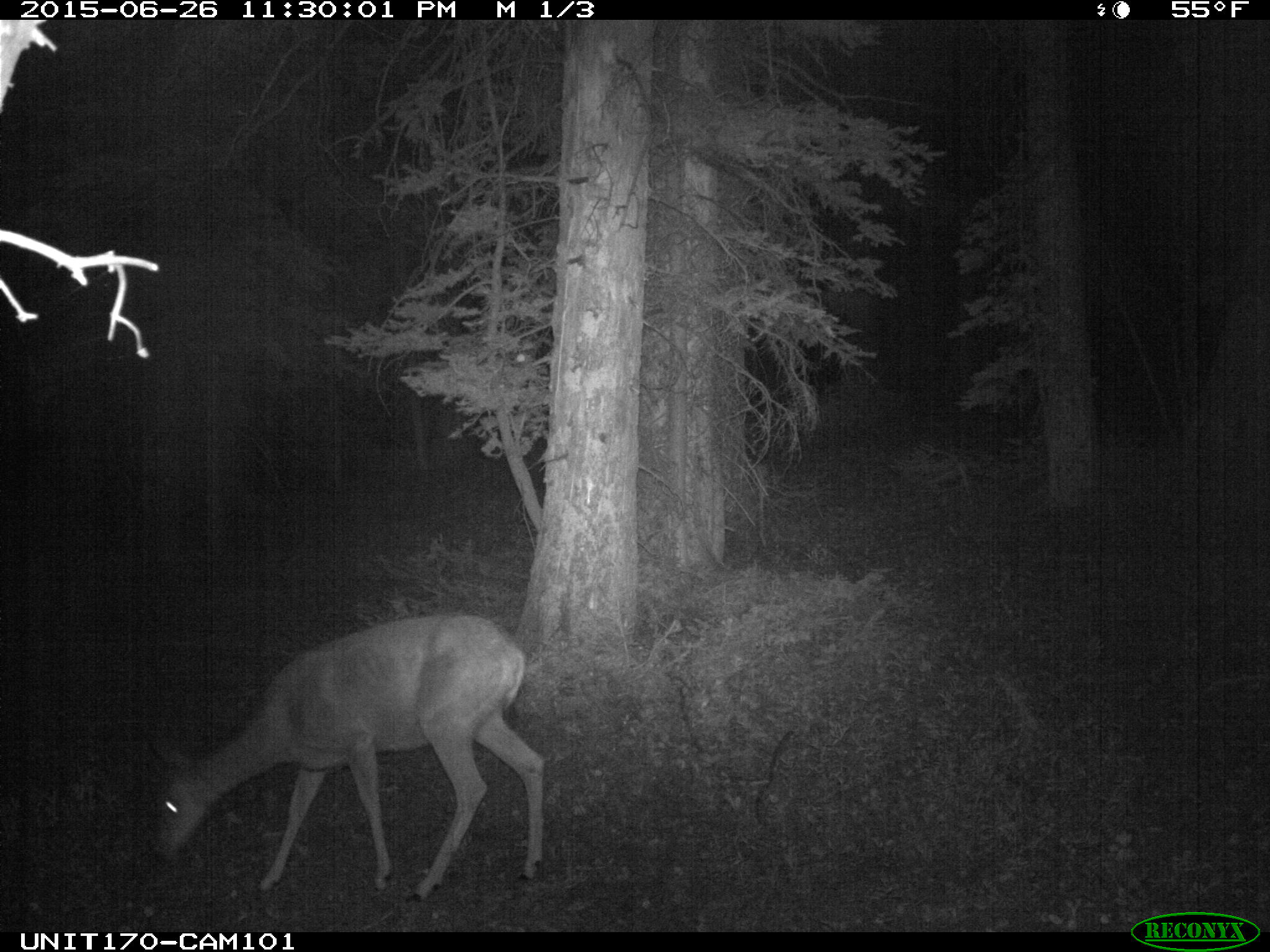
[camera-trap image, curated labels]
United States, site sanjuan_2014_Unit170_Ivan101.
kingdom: Animalia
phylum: Chordata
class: Mammalia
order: Artiodactyla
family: Cervidae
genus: Odocoileus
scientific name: Odocoileus hemionus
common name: mule deer